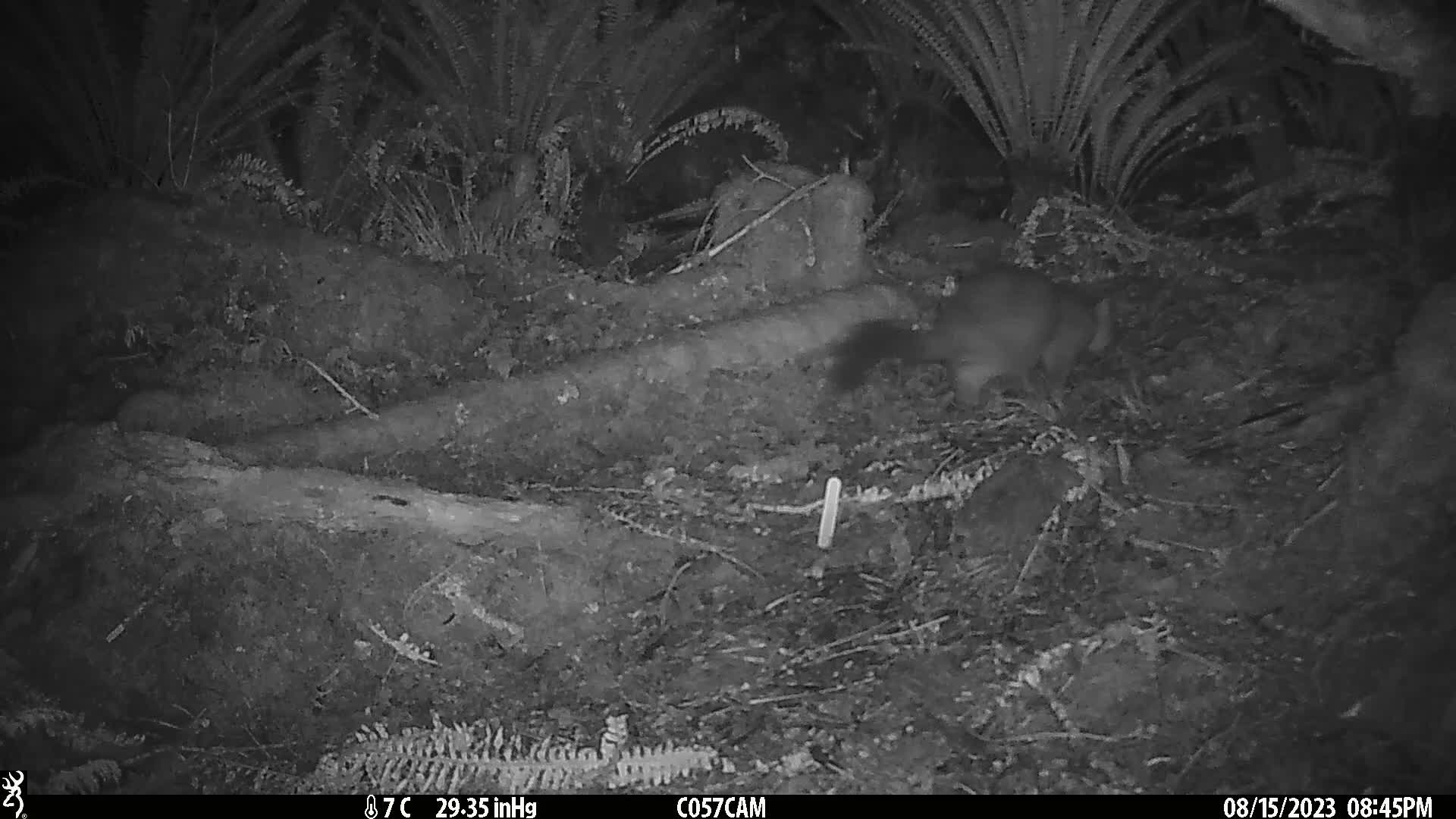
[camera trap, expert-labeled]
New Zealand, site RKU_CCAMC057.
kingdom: Animalia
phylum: Chordata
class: Mammalia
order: Diprotodontia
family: Phalangeridae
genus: Trichosurus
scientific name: Trichosurus vulpecula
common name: common brushtail possum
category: possum